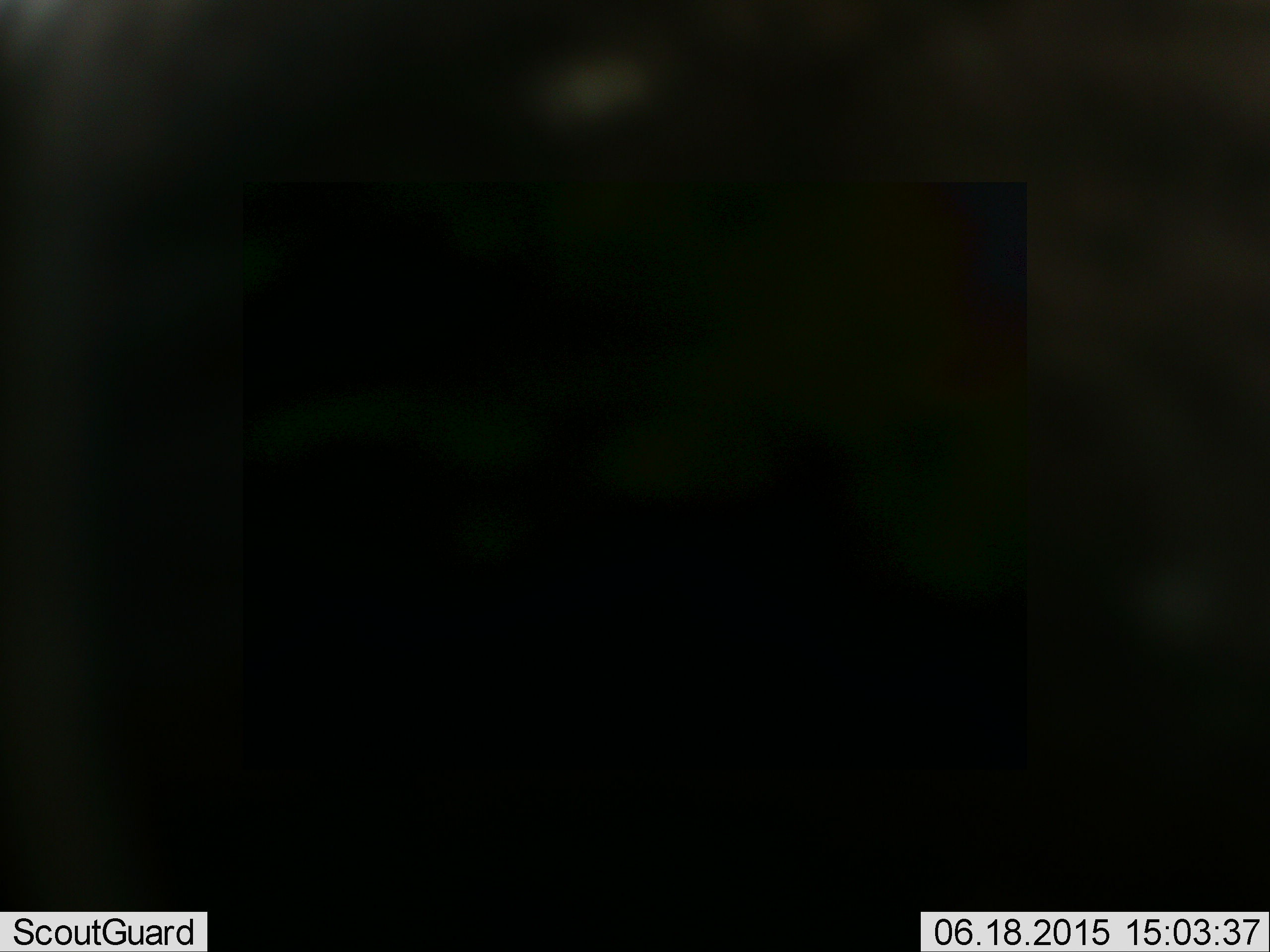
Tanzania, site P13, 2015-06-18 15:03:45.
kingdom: Animalia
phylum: Chordata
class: Mammalia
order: Perissodactyla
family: Equidae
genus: Equus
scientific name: Equus quagga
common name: plains zebra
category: zebra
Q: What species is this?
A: Zebra (plains zebra) (Equus quagga).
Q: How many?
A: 1.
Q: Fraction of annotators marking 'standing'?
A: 71%.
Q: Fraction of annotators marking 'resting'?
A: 0%.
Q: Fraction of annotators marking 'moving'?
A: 14%.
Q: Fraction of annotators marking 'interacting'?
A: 0%.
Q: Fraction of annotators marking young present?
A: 0%.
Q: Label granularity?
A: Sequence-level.